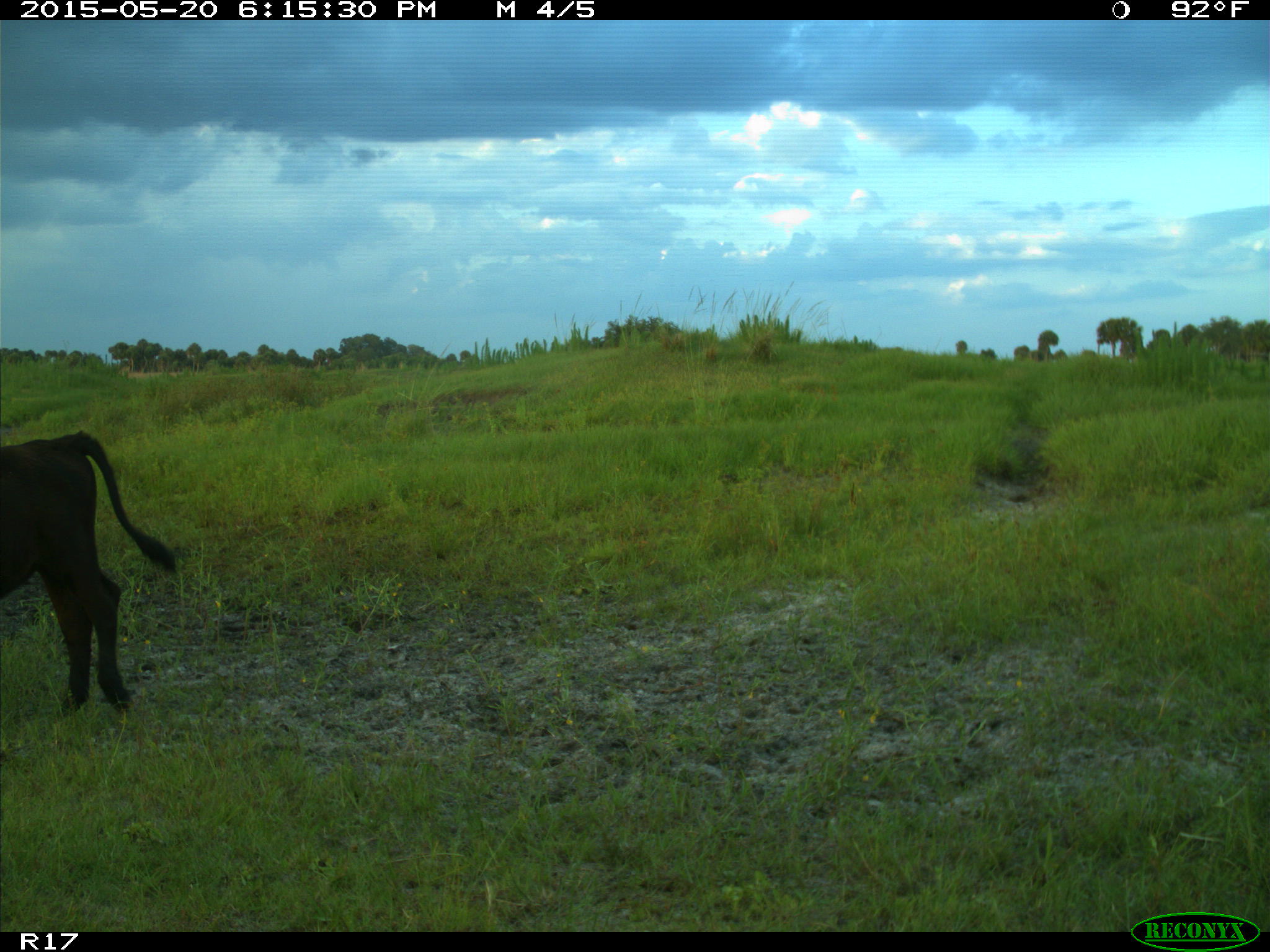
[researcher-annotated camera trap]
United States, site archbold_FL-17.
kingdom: Animalia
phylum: Chordata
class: Mammalia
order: Artiodactyla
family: Bovidae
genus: Bos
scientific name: Bos taurus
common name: domestic cow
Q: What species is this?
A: Bos taurus (domestic cow).